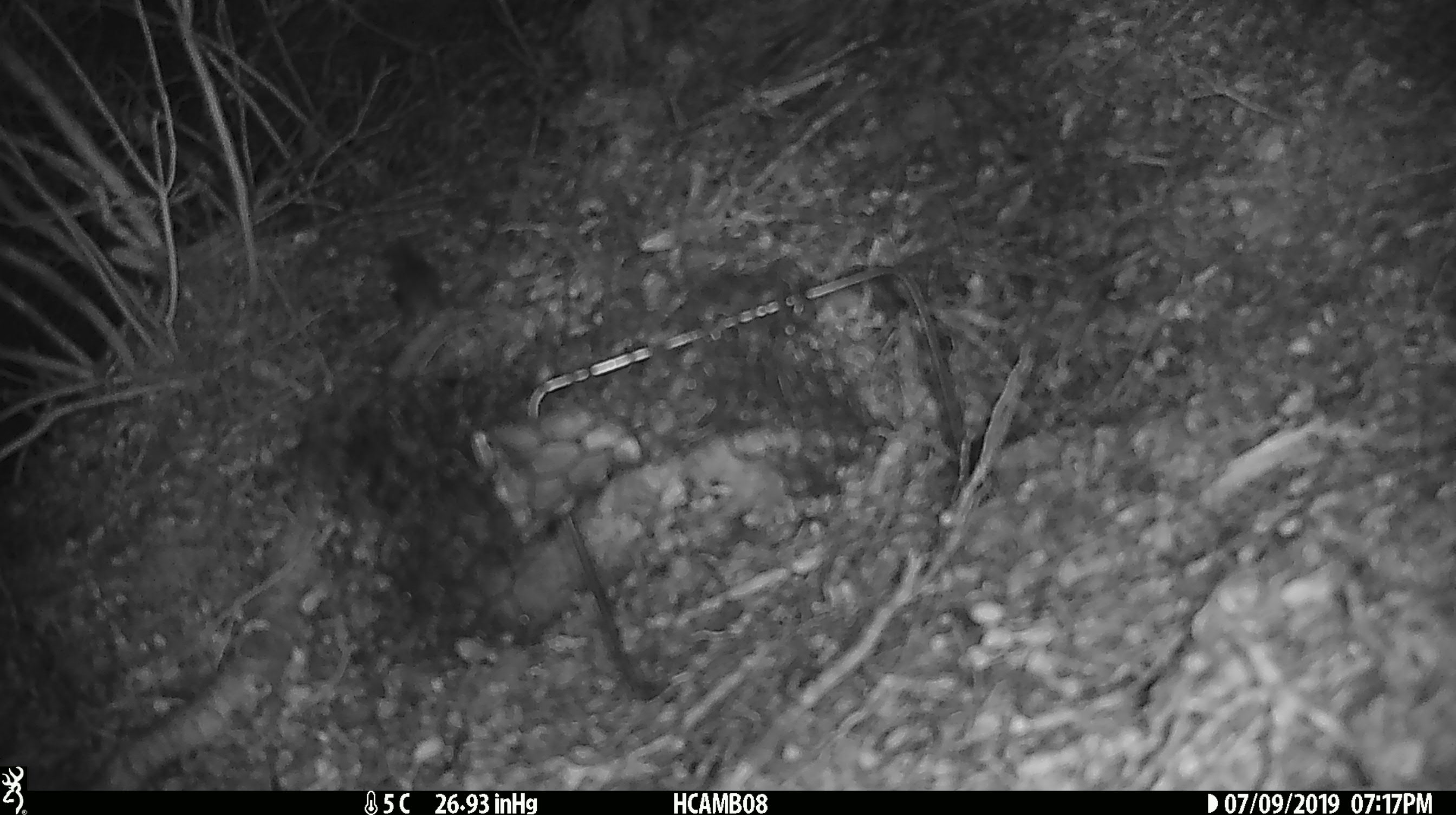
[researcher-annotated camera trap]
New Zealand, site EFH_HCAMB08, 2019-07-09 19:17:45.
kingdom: Animalia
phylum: Chordata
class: Mammalia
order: Rodentia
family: Muridae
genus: Mus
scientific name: Mus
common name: mouse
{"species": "mouse (Mus)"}